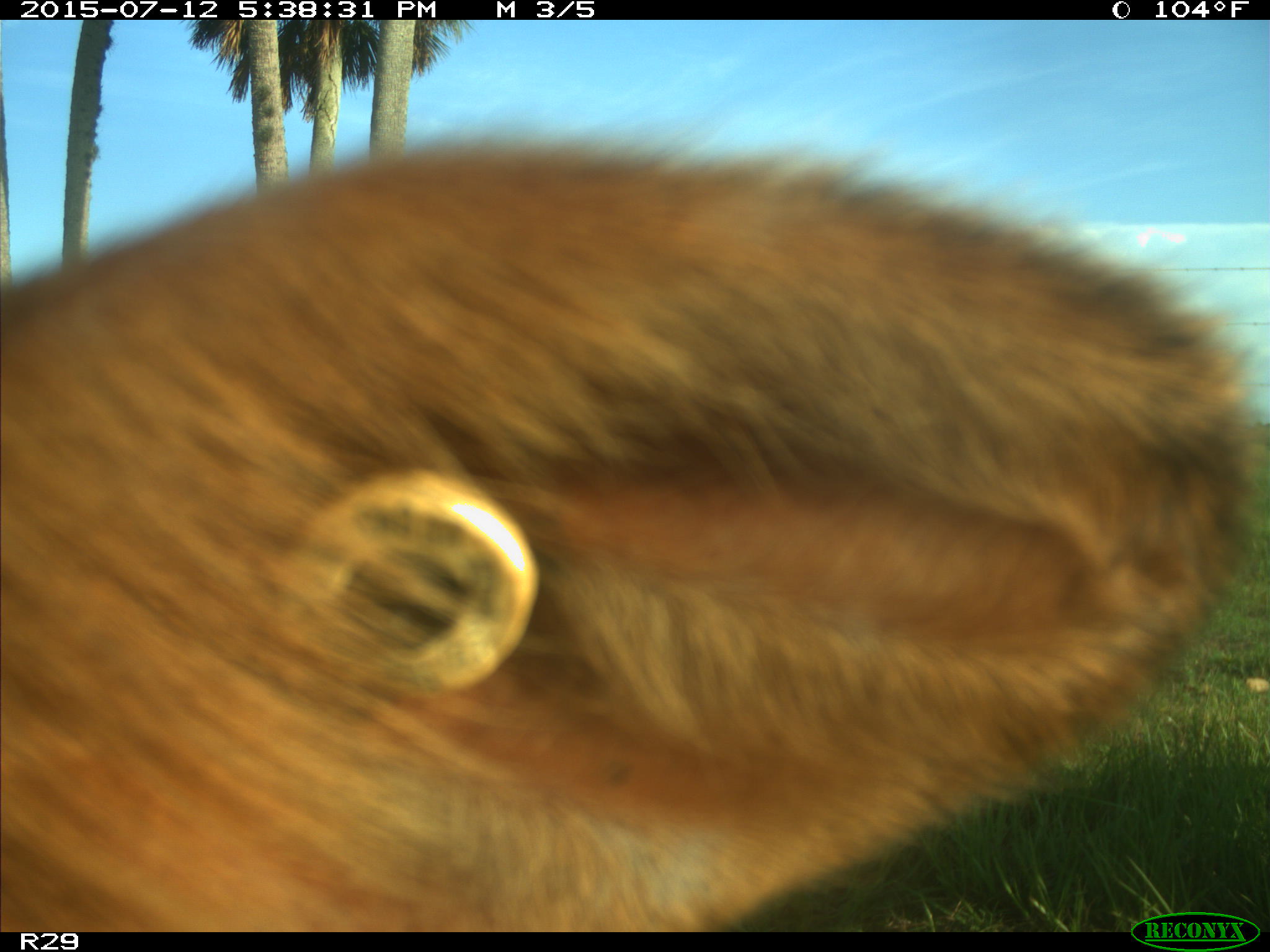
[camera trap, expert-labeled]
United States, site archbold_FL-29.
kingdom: Animalia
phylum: Chordata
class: Mammalia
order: Artiodactyla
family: Bovidae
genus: Bos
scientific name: Bos taurus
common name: domestic cow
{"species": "Bos taurus (domestic cow)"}